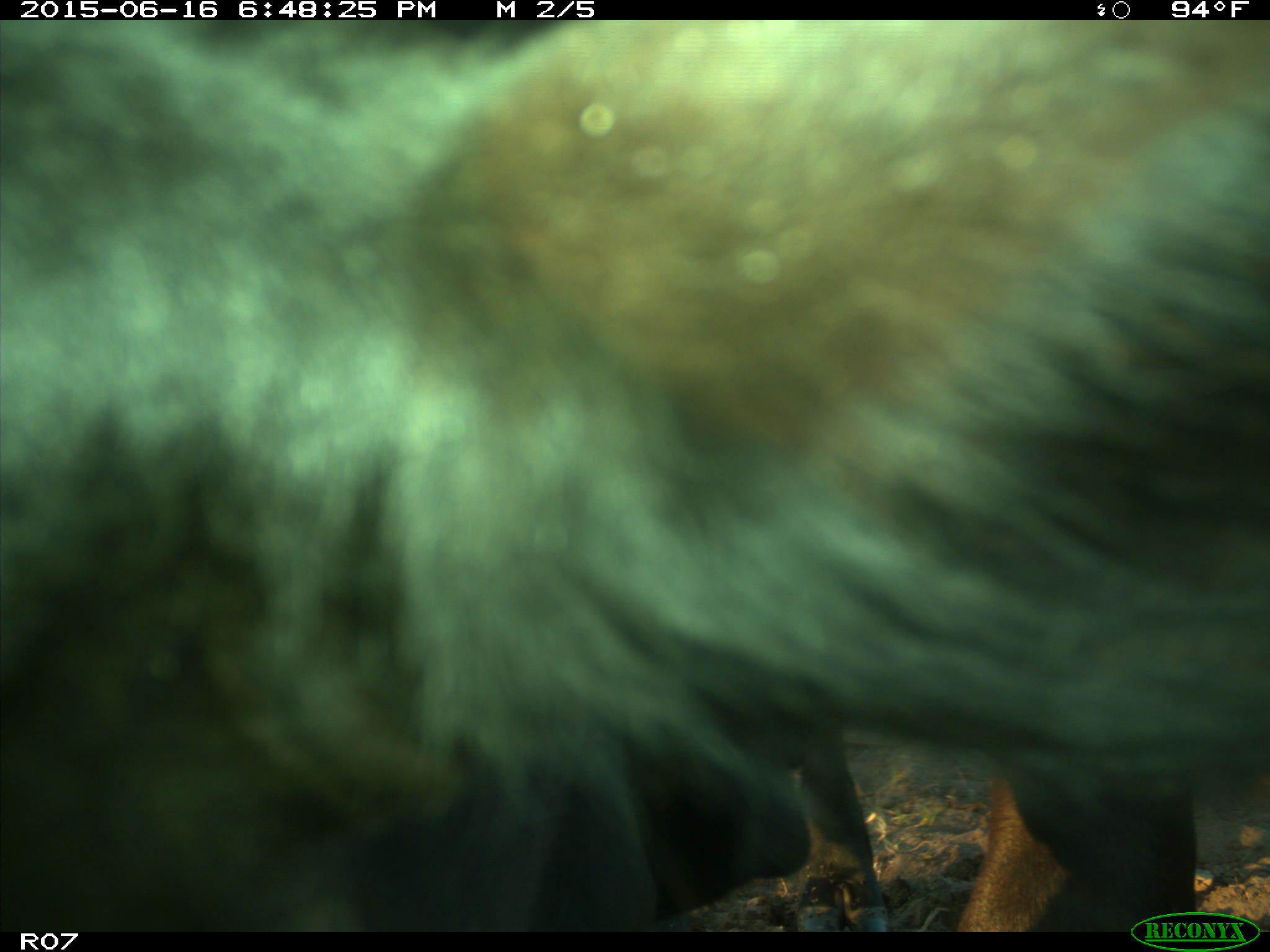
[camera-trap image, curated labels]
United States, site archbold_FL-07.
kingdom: Animalia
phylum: Chordata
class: Mammalia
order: Artiodactyla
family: Bovidae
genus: Bos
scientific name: Bos taurus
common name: domestic cow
Bos taurus (domestic cow).